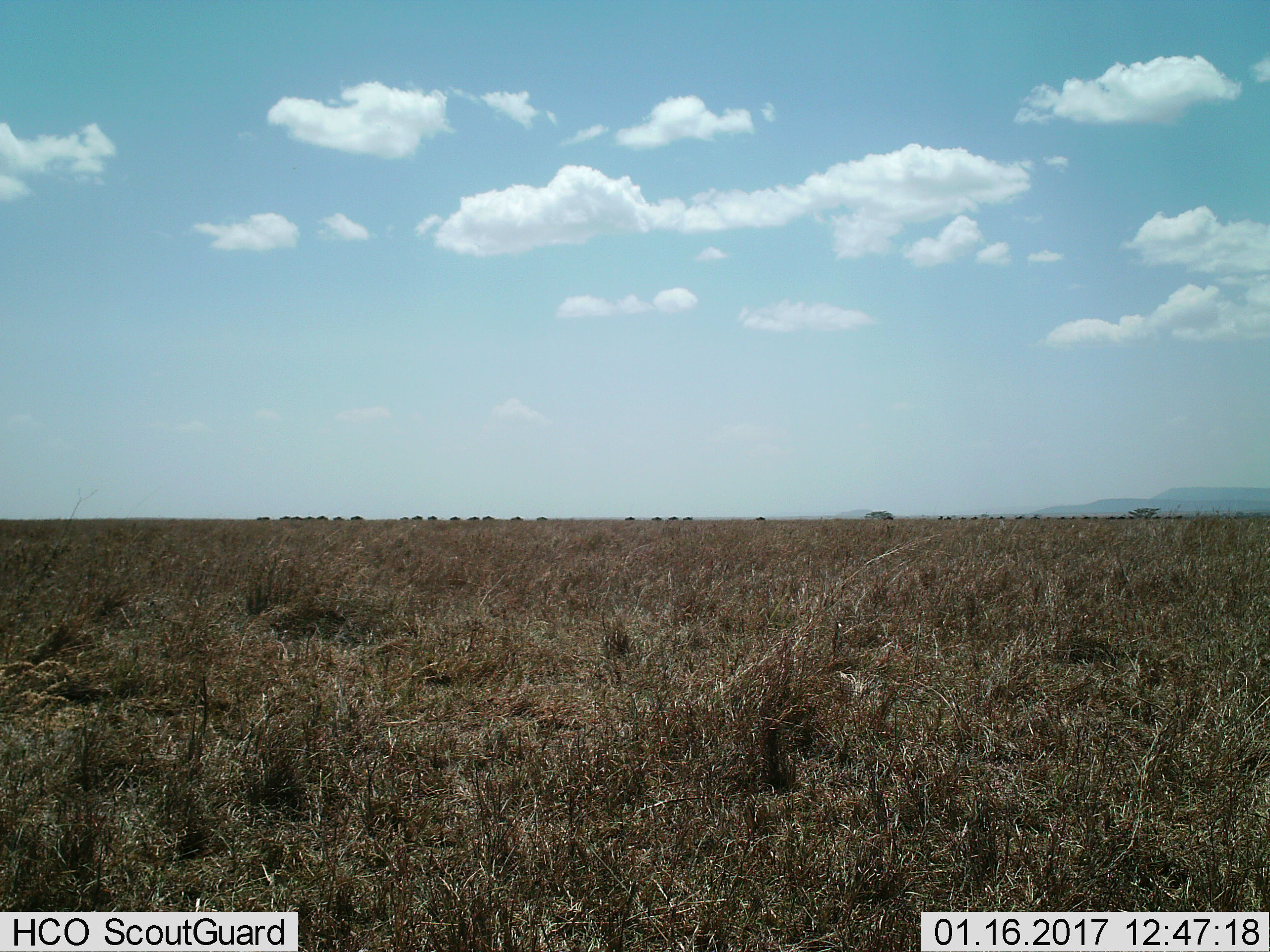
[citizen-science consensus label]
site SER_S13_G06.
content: unidentified animal